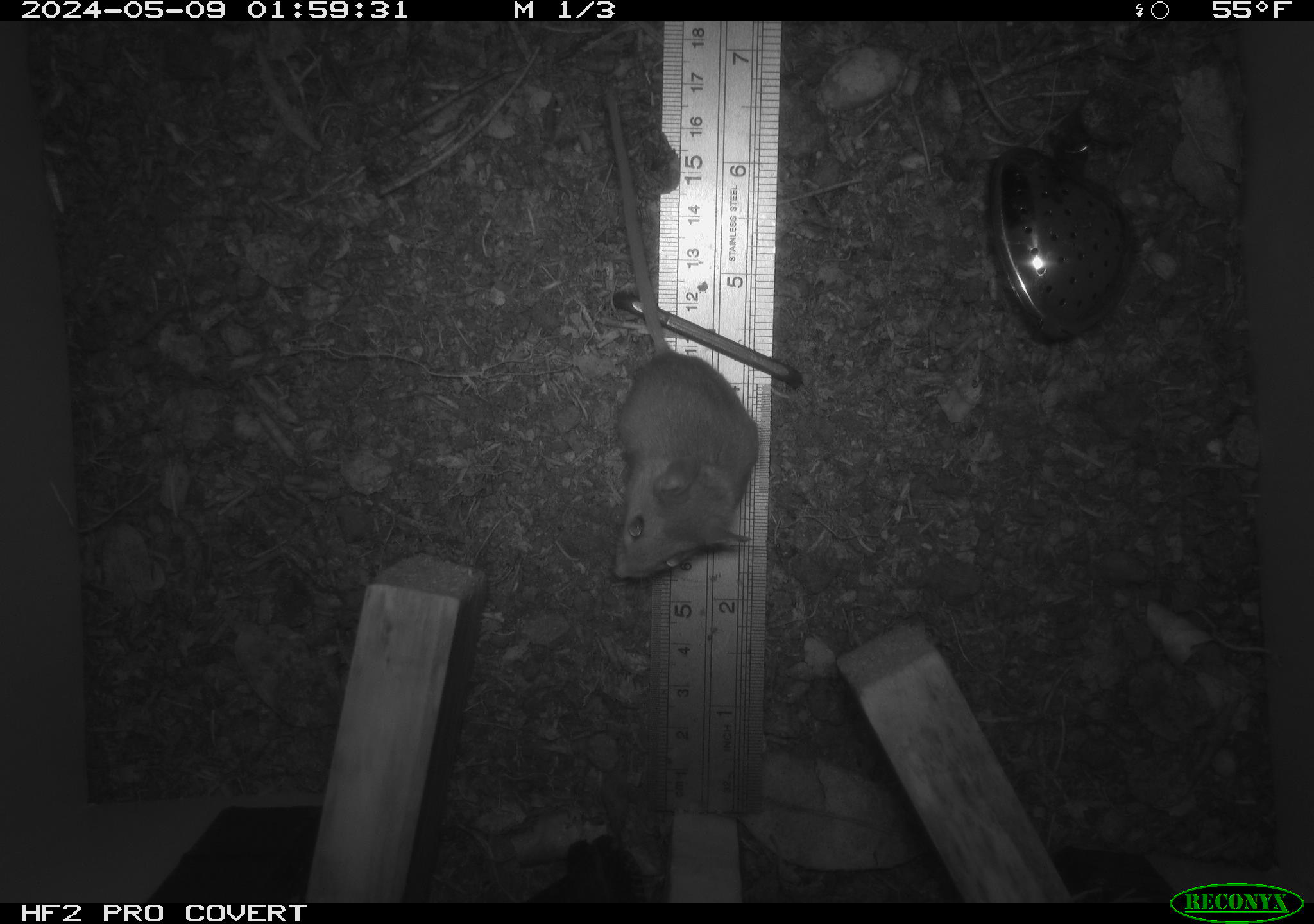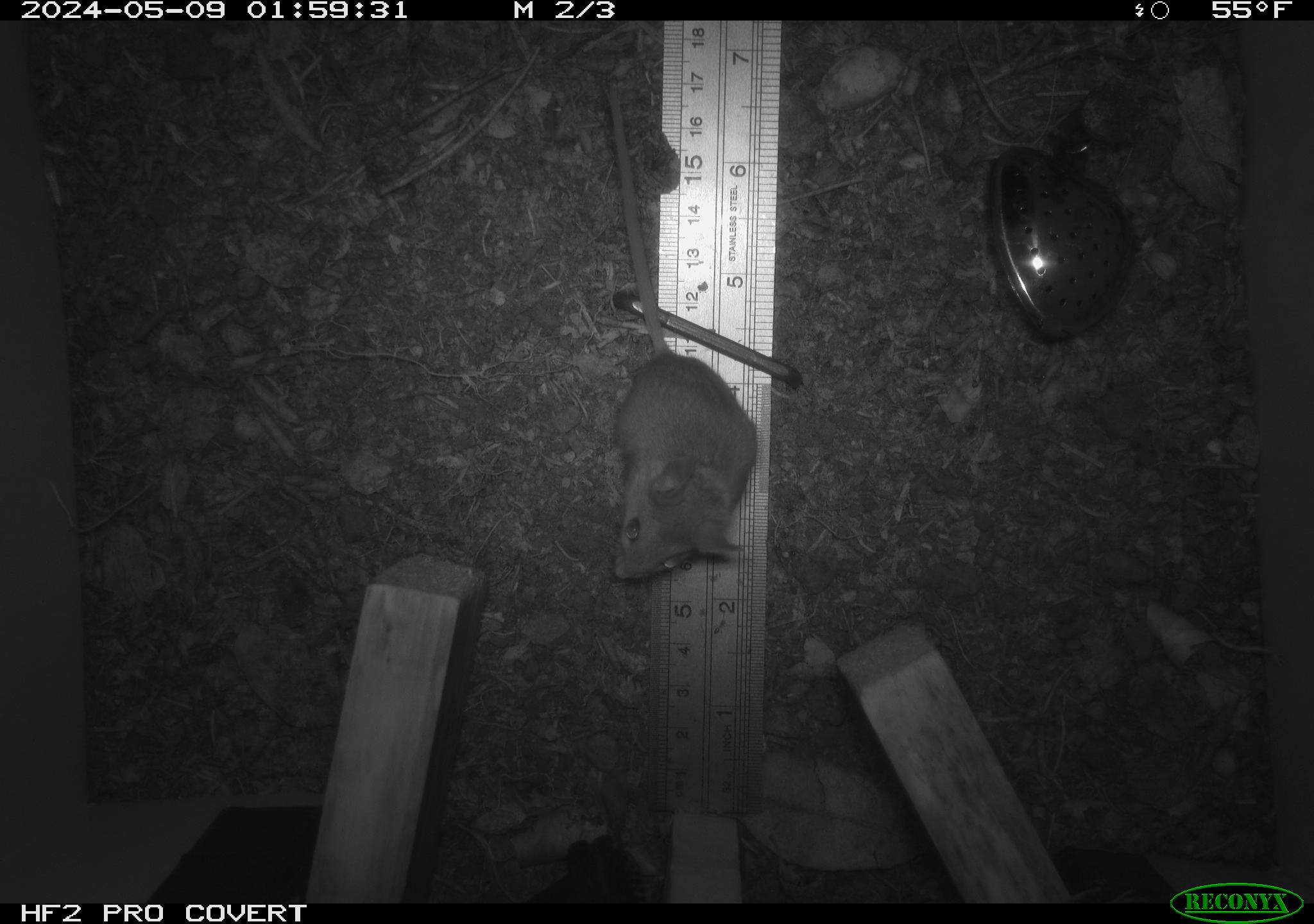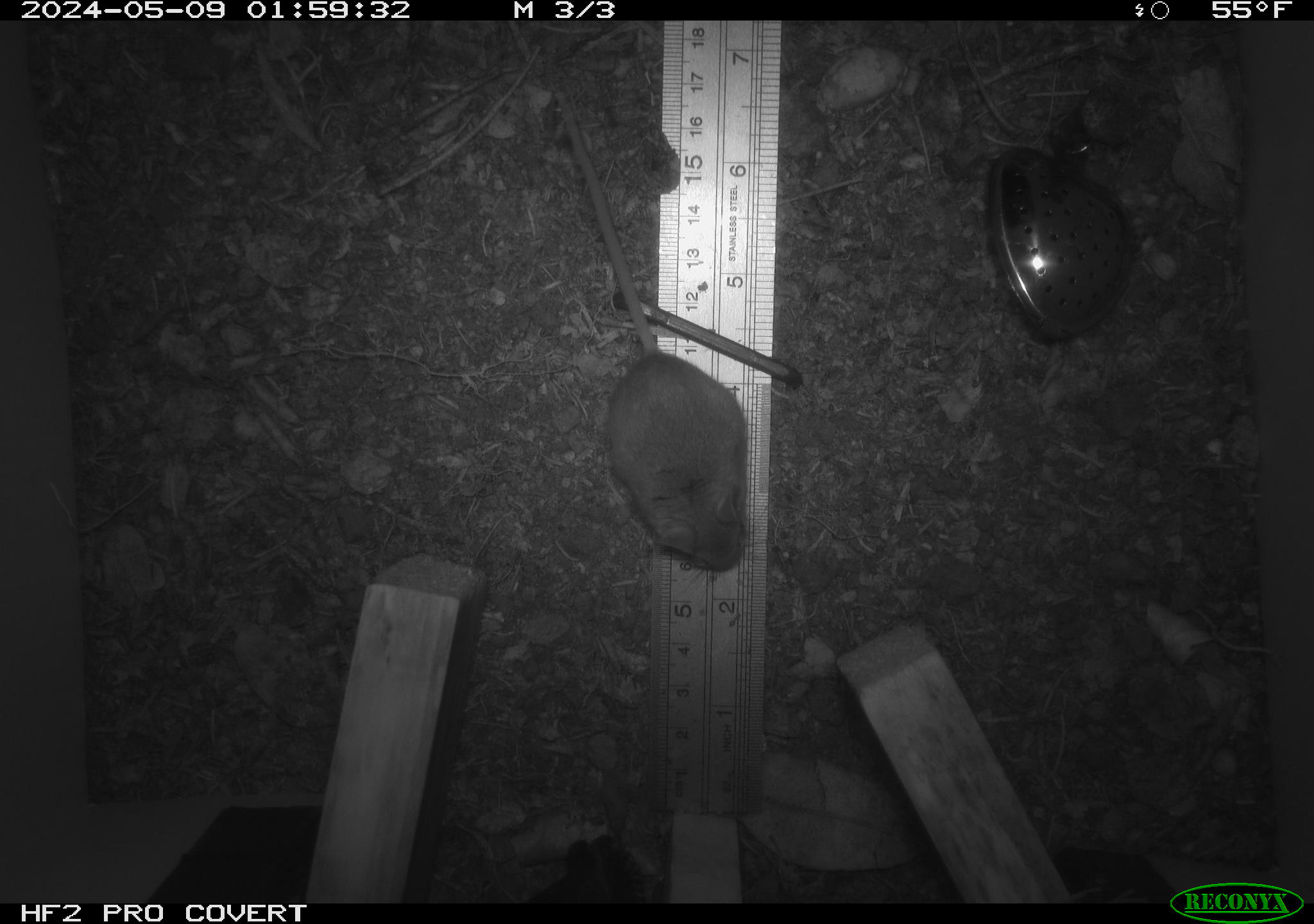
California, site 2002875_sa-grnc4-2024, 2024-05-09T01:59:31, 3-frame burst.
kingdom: Animalia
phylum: Chordata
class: Mammalia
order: Rodentia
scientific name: Rodentia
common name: rodent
Rodent (Rodentia).